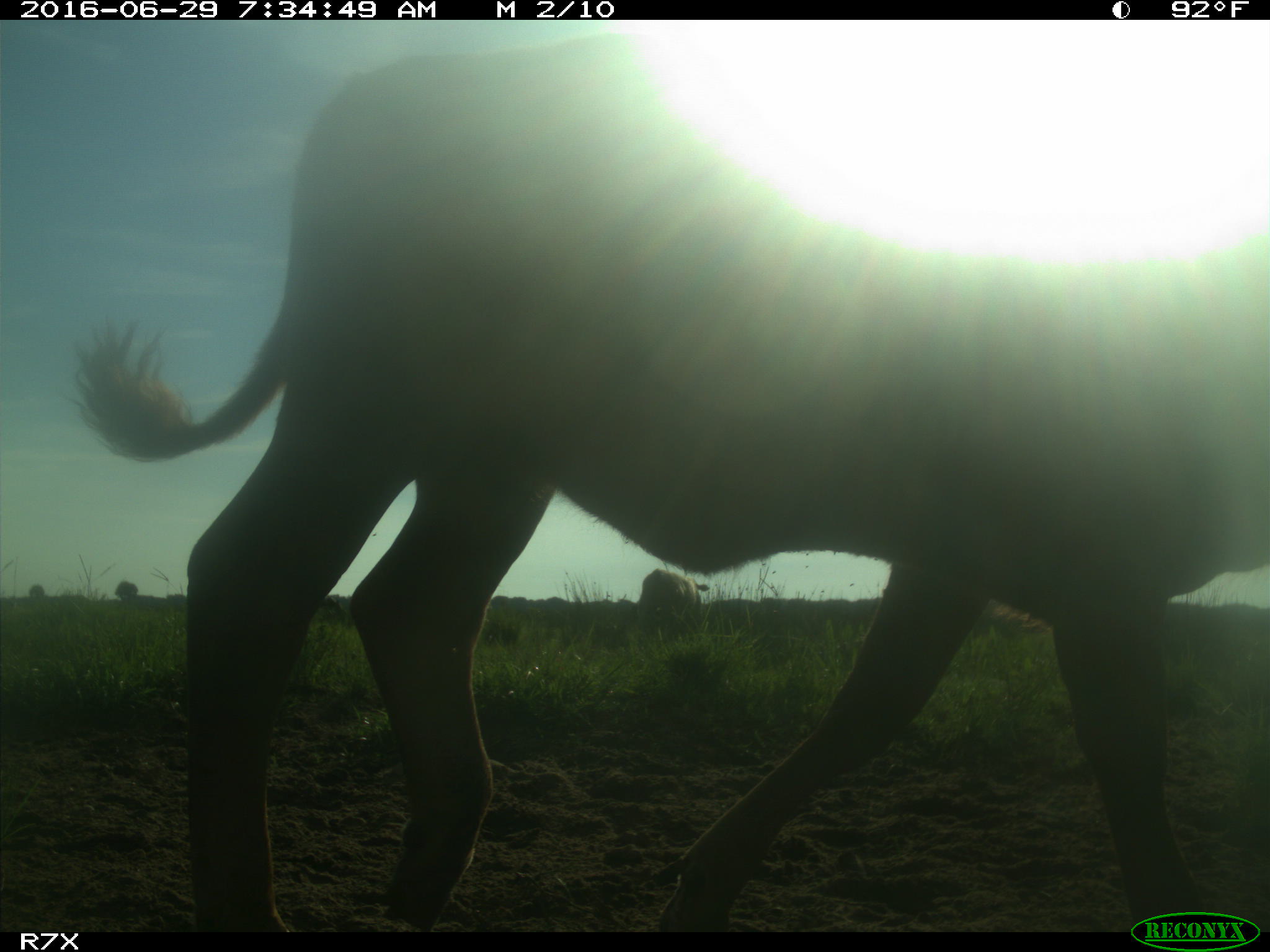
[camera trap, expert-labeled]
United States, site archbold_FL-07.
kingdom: Animalia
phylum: Chordata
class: Mammalia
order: Artiodactyla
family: Bovidae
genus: Bos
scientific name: Bos taurus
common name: domestic cow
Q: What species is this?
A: Bos taurus (domestic cow).